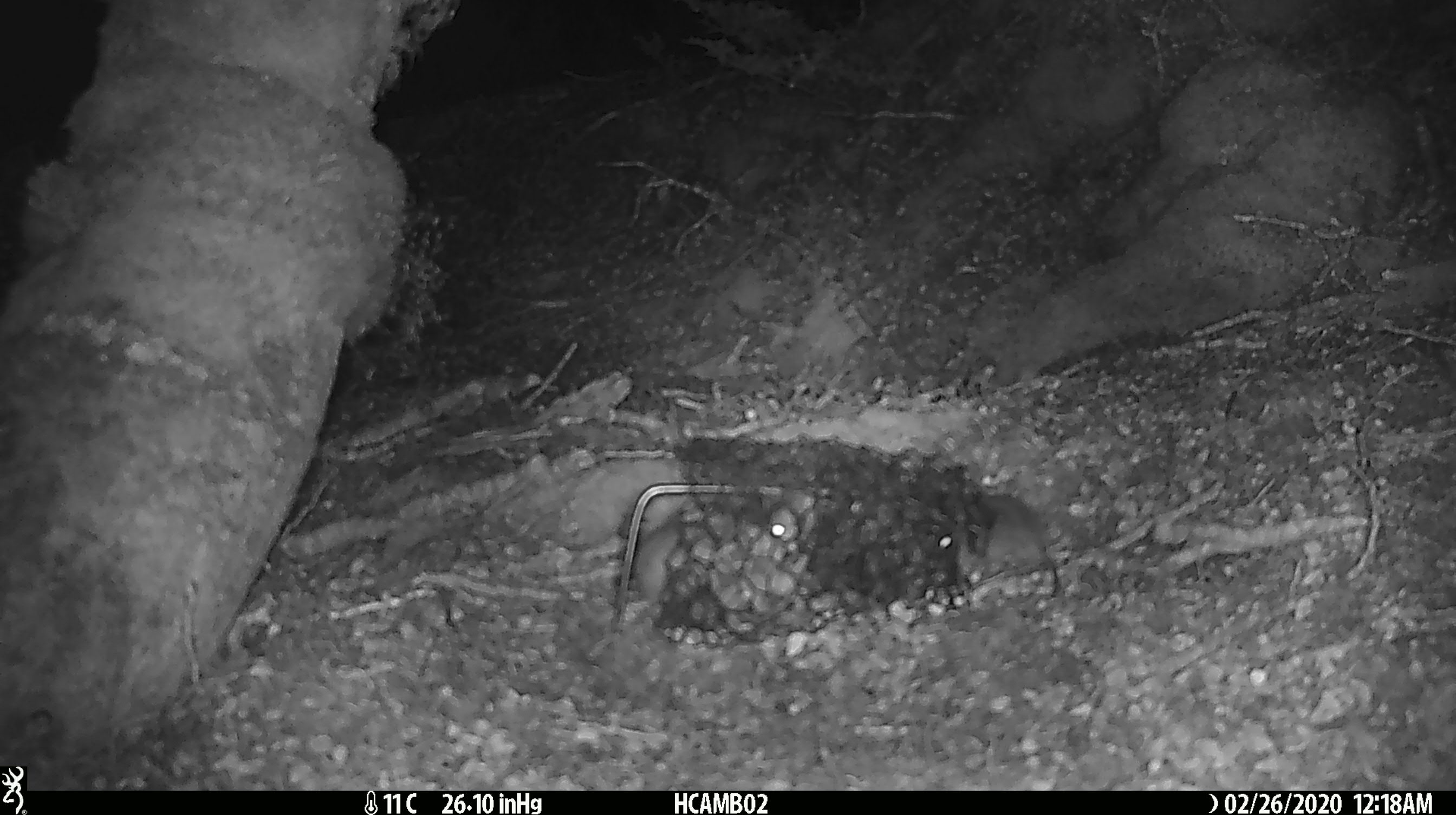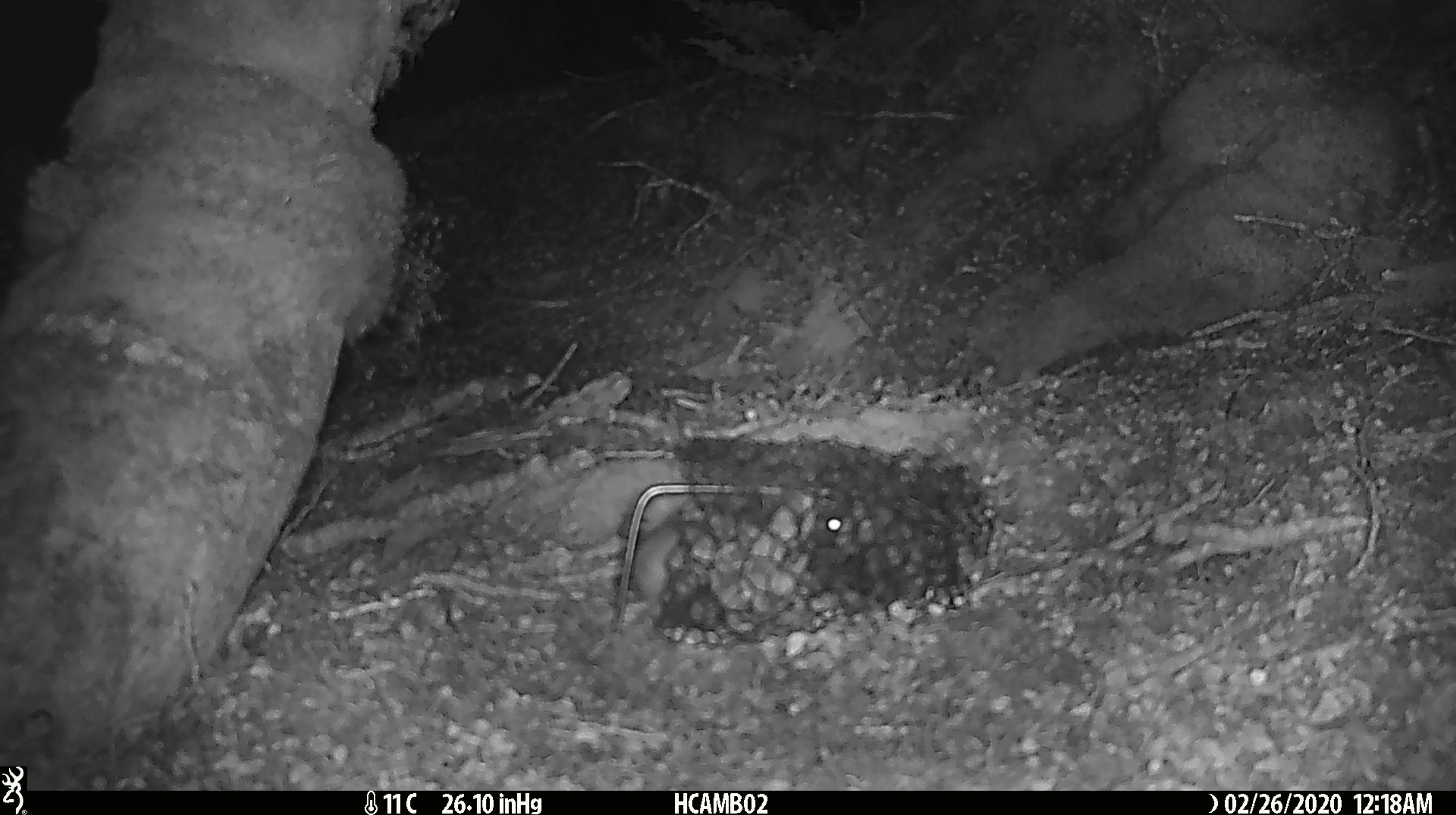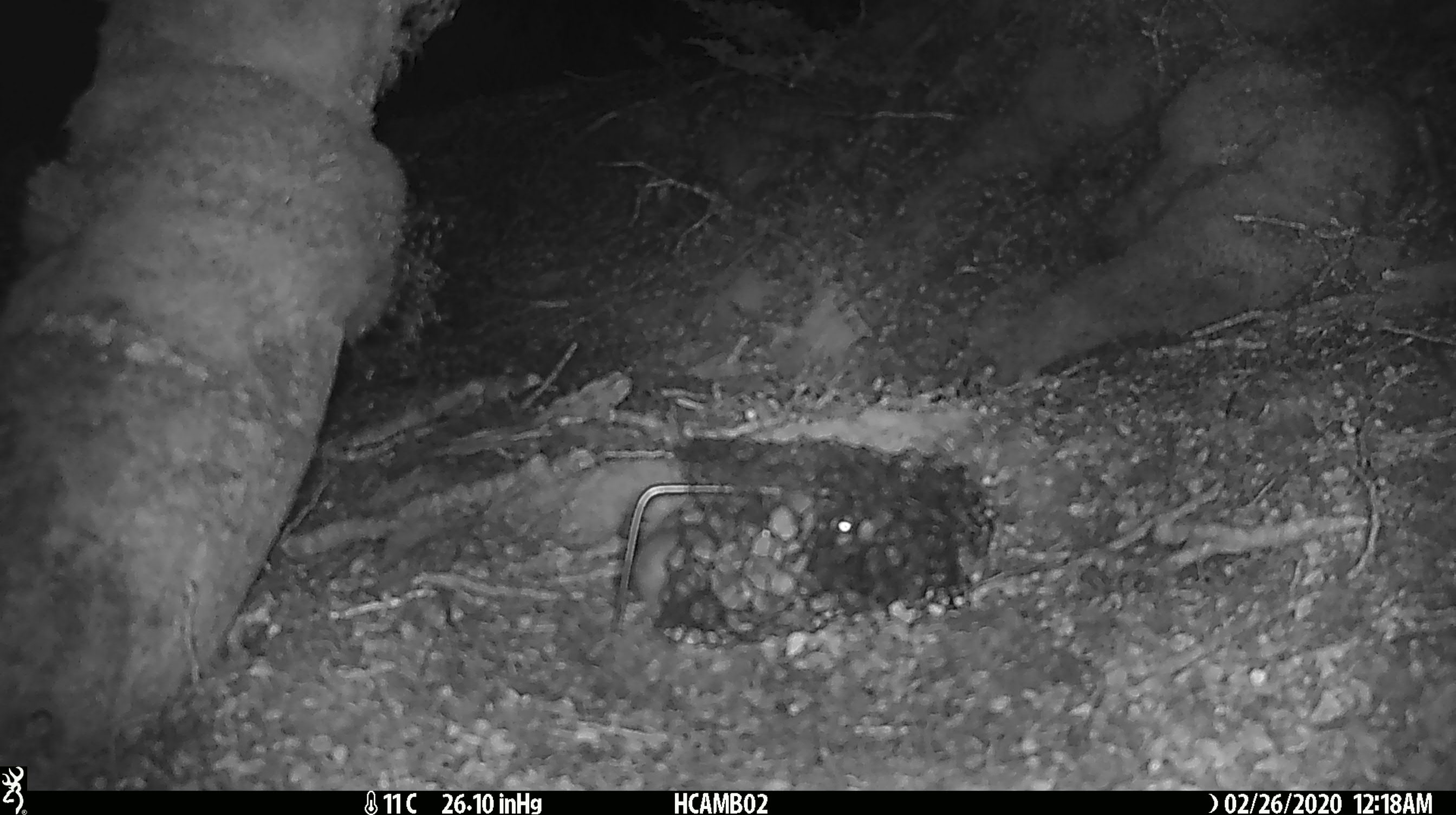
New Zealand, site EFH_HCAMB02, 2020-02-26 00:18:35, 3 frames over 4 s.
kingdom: Animalia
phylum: Chordata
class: Mammalia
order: Rodentia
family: Muridae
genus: Mus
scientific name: Mus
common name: mouse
Mouse (Mus).